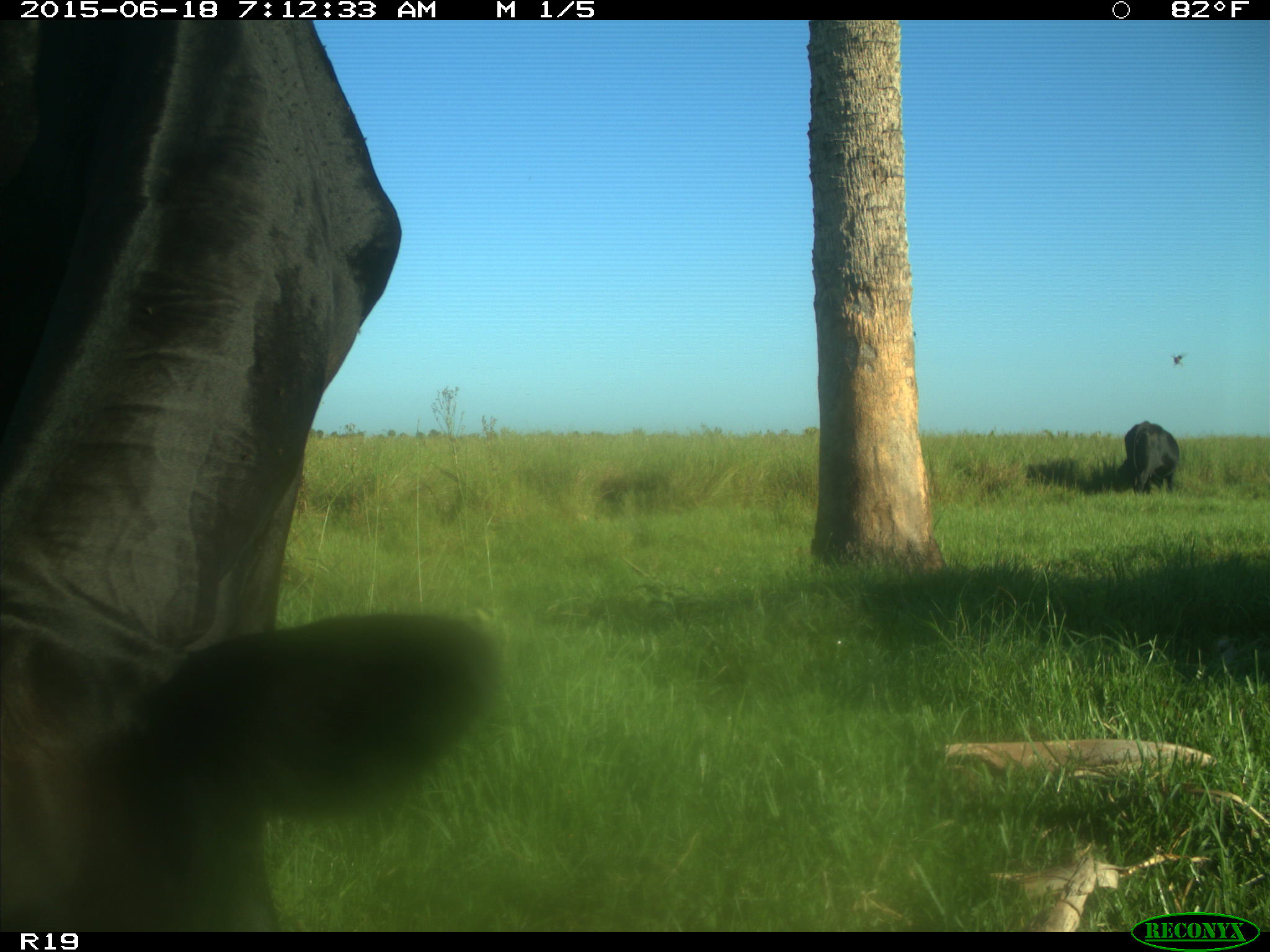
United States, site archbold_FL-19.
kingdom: Animalia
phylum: Chordata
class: Mammalia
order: Artiodactyla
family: Bovidae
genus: Bos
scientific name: Bos taurus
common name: domestic cow